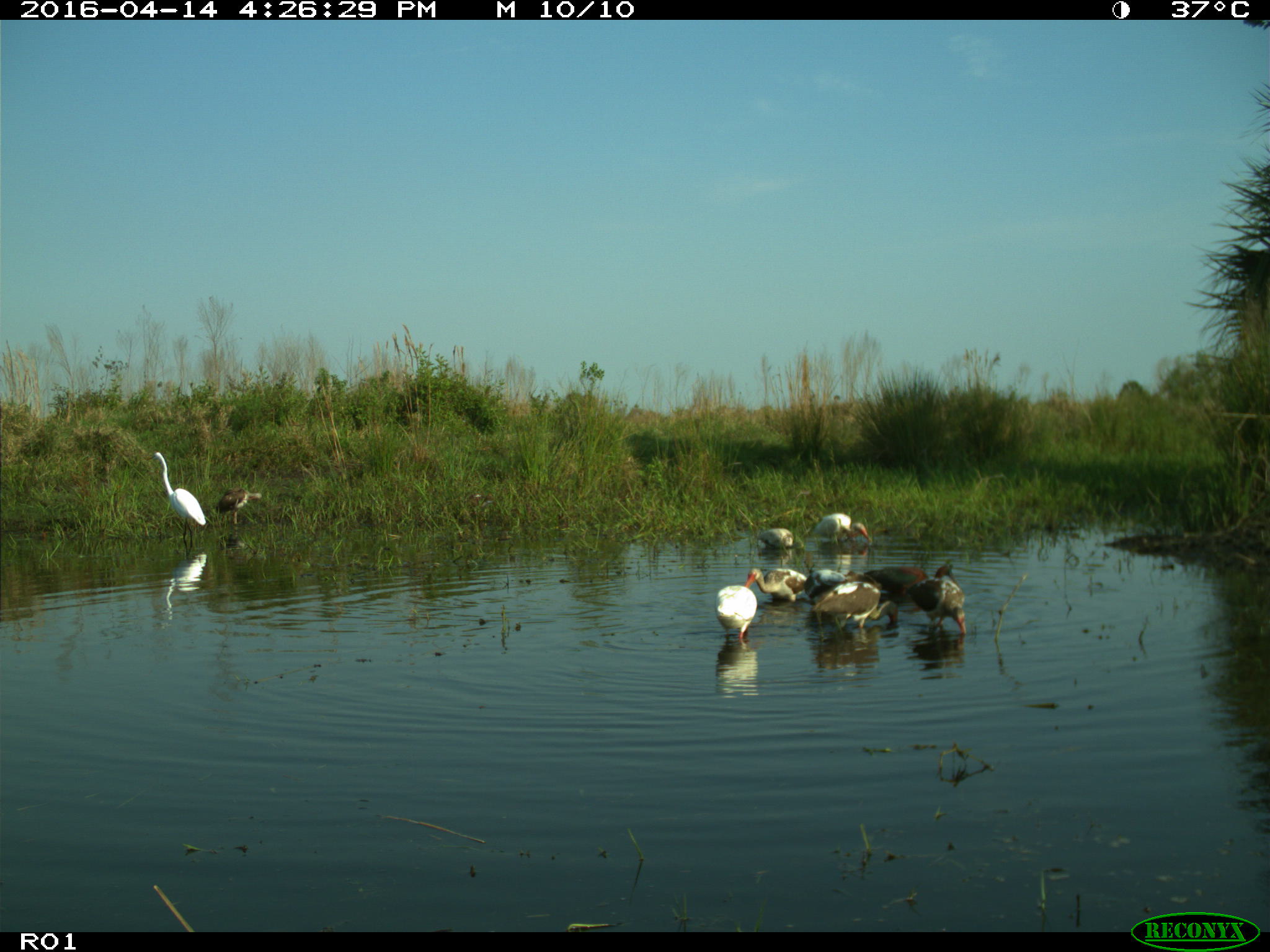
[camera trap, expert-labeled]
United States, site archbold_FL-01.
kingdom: Animalia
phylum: Chordata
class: Aves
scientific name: Aves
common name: birds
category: unidentified bird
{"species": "unidentified bird (birds) (Aves)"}